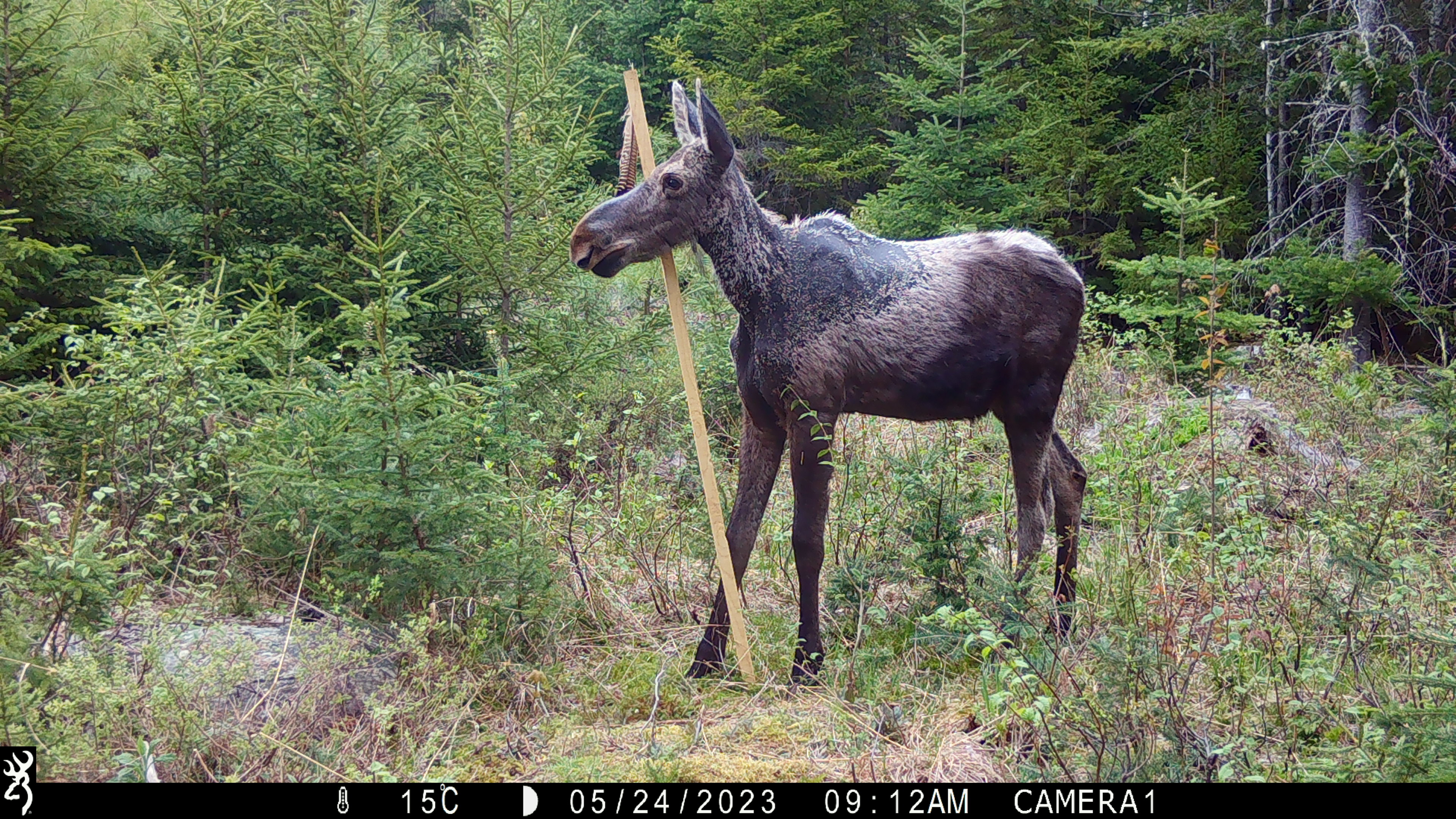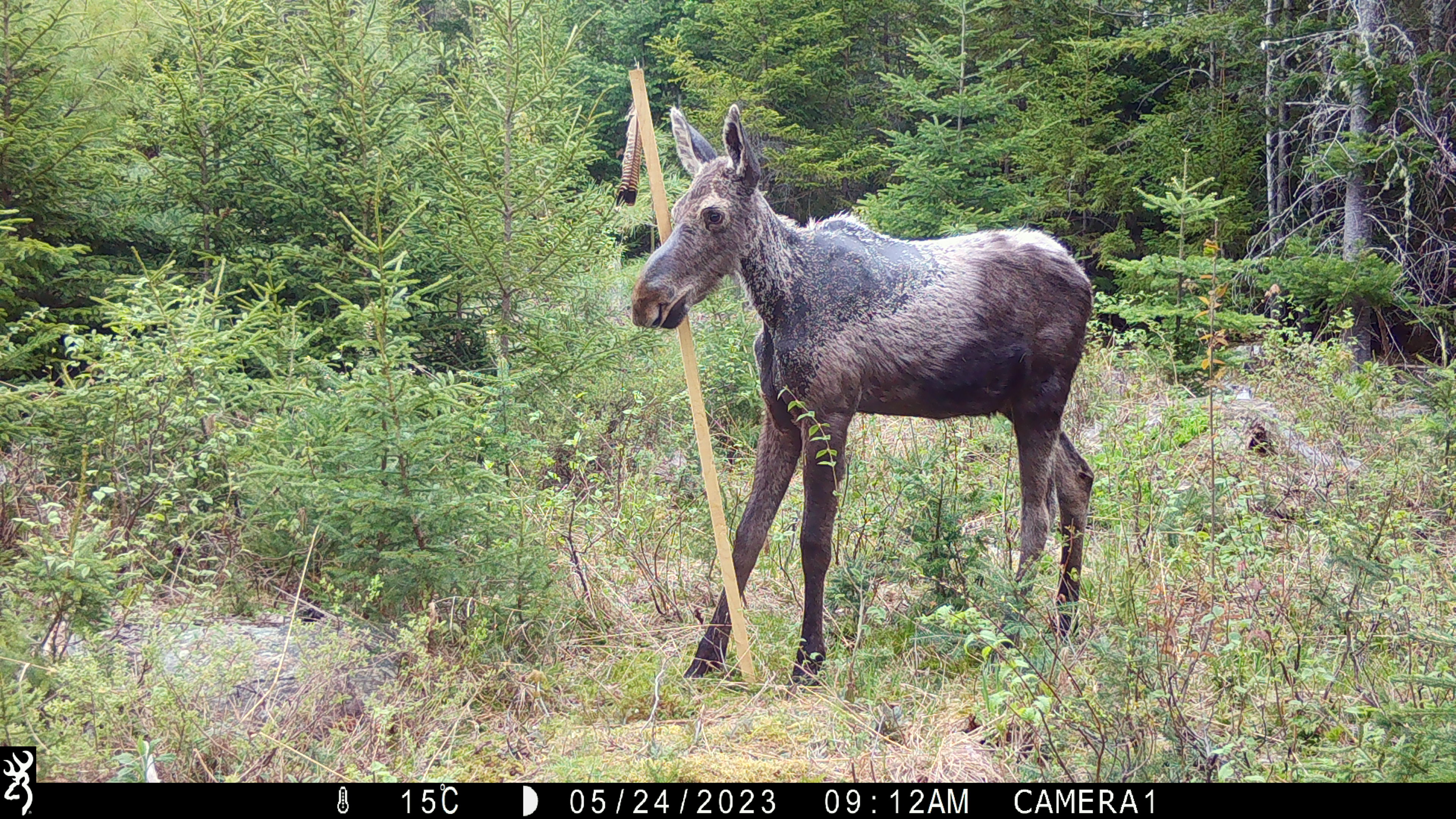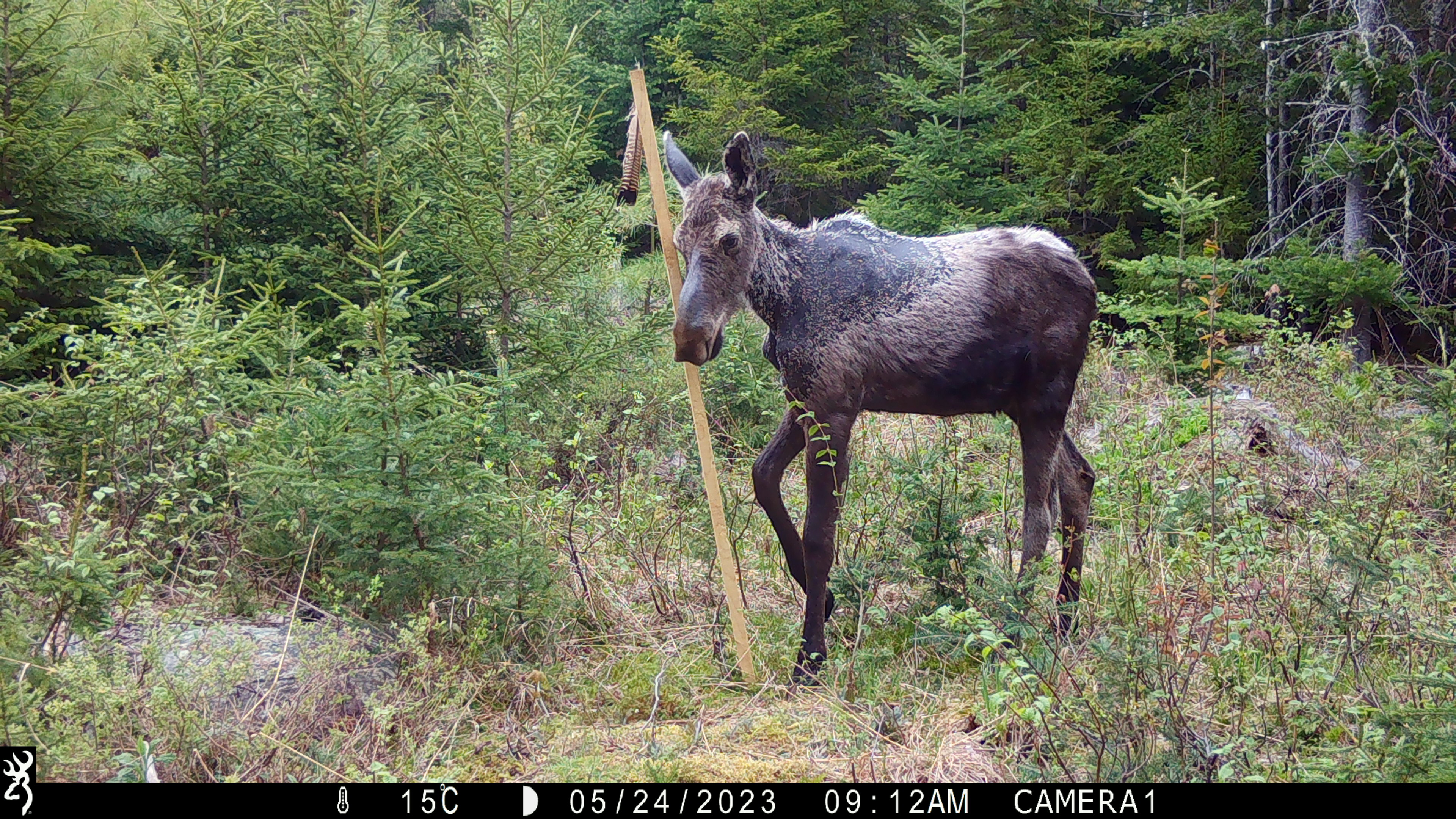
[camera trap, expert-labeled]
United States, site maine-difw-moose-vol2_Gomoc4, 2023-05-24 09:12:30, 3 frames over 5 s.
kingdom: Animalia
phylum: Chordata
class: Mammalia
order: Artiodactyla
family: Cervidae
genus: Alces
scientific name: Alces alces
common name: moose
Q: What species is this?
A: Moose (Alces alces).